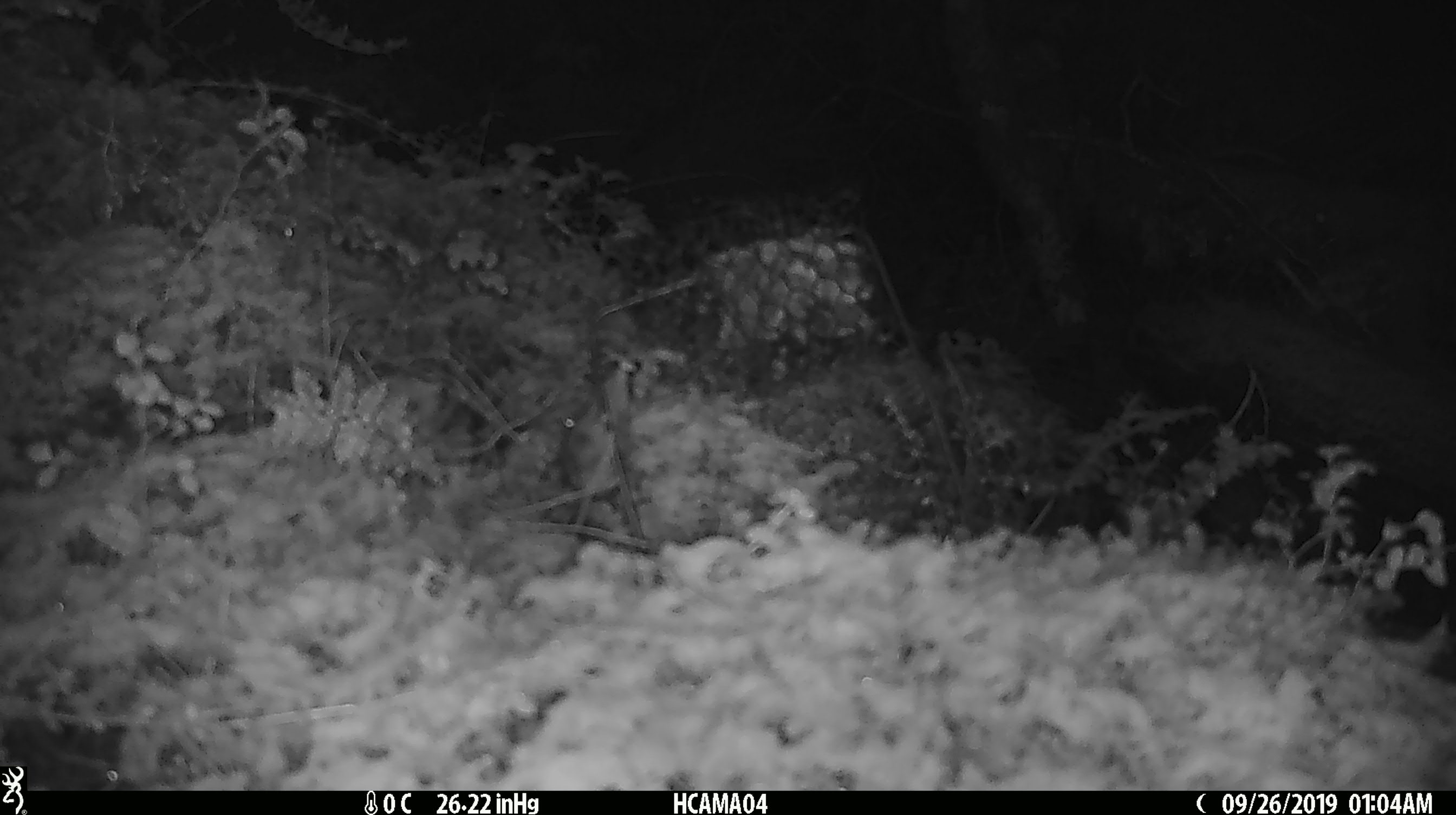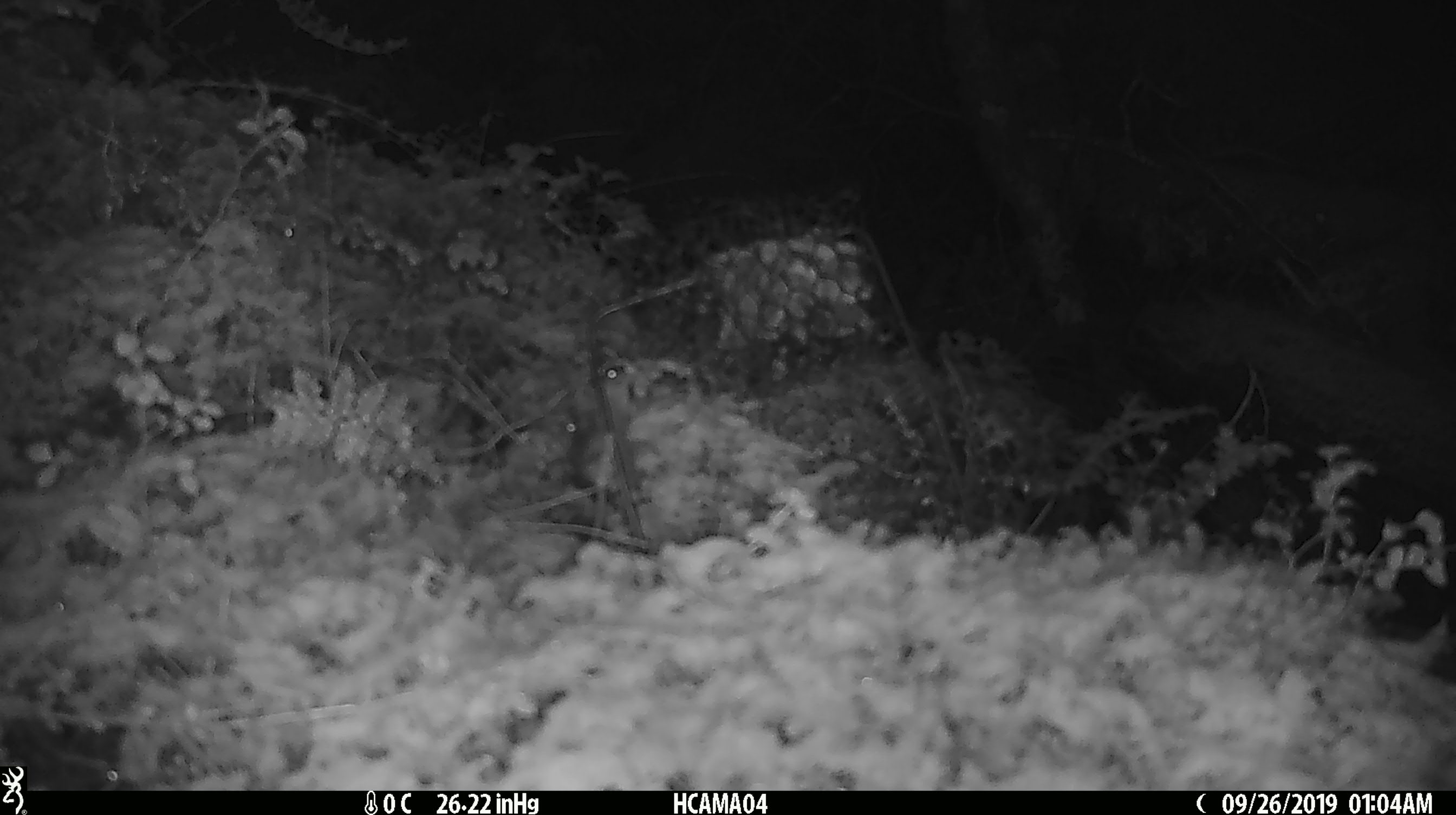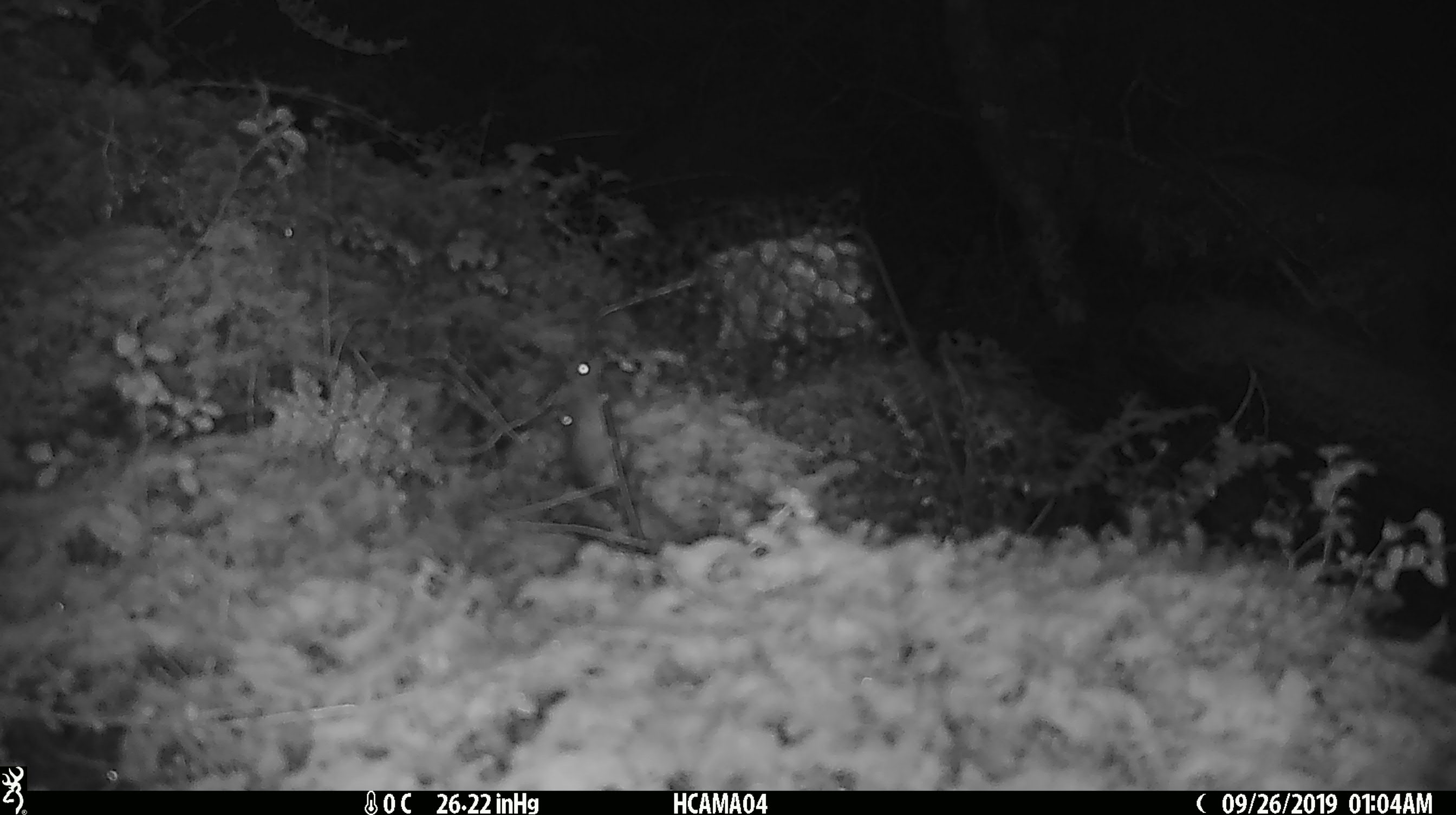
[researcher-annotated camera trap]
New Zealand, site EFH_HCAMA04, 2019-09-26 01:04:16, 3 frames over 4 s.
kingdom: Animalia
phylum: Chordata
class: Mammalia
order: Rodentia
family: Muridae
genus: Mus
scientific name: Mus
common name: mouse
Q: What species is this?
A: Mouse (Mus).